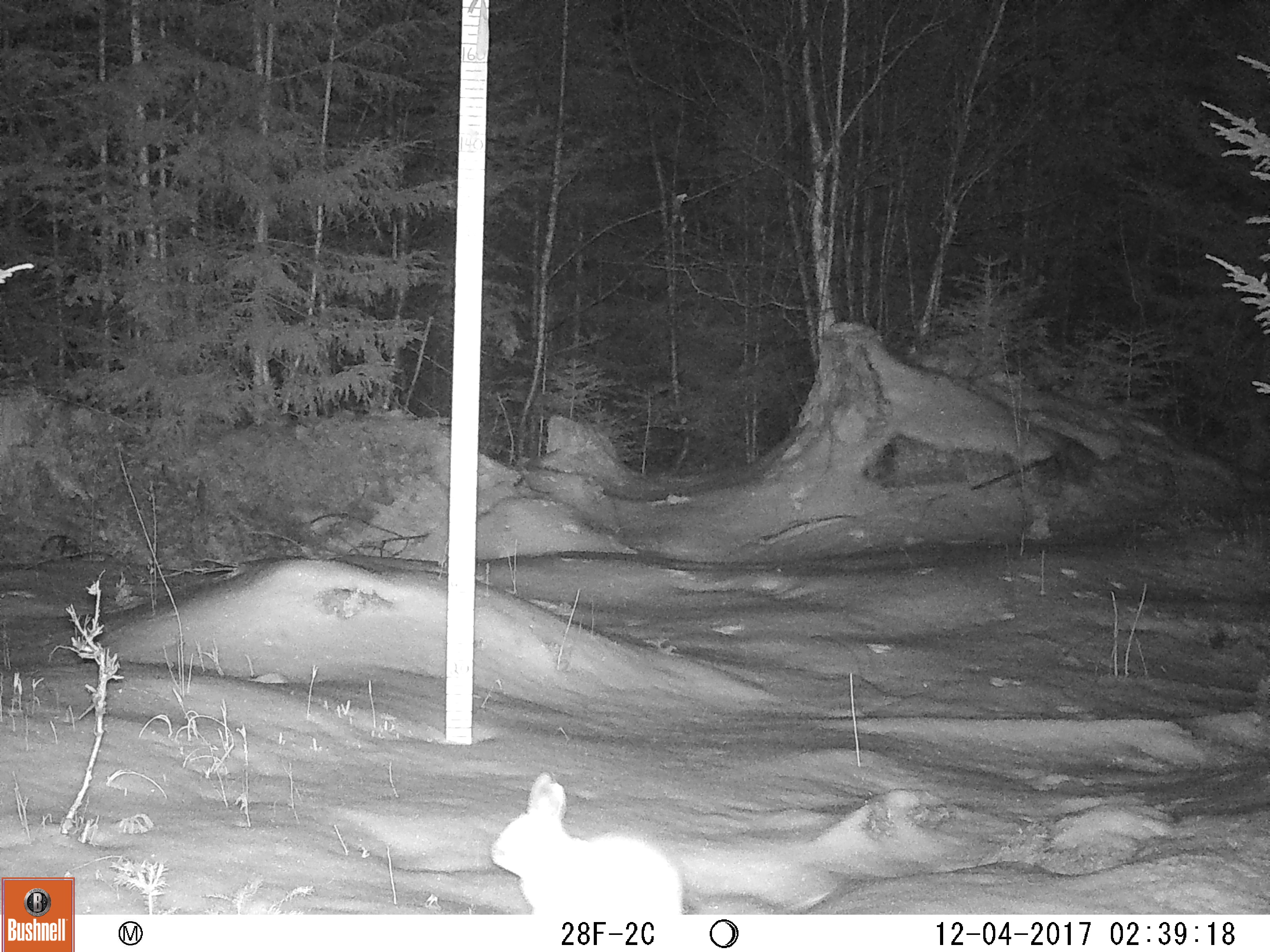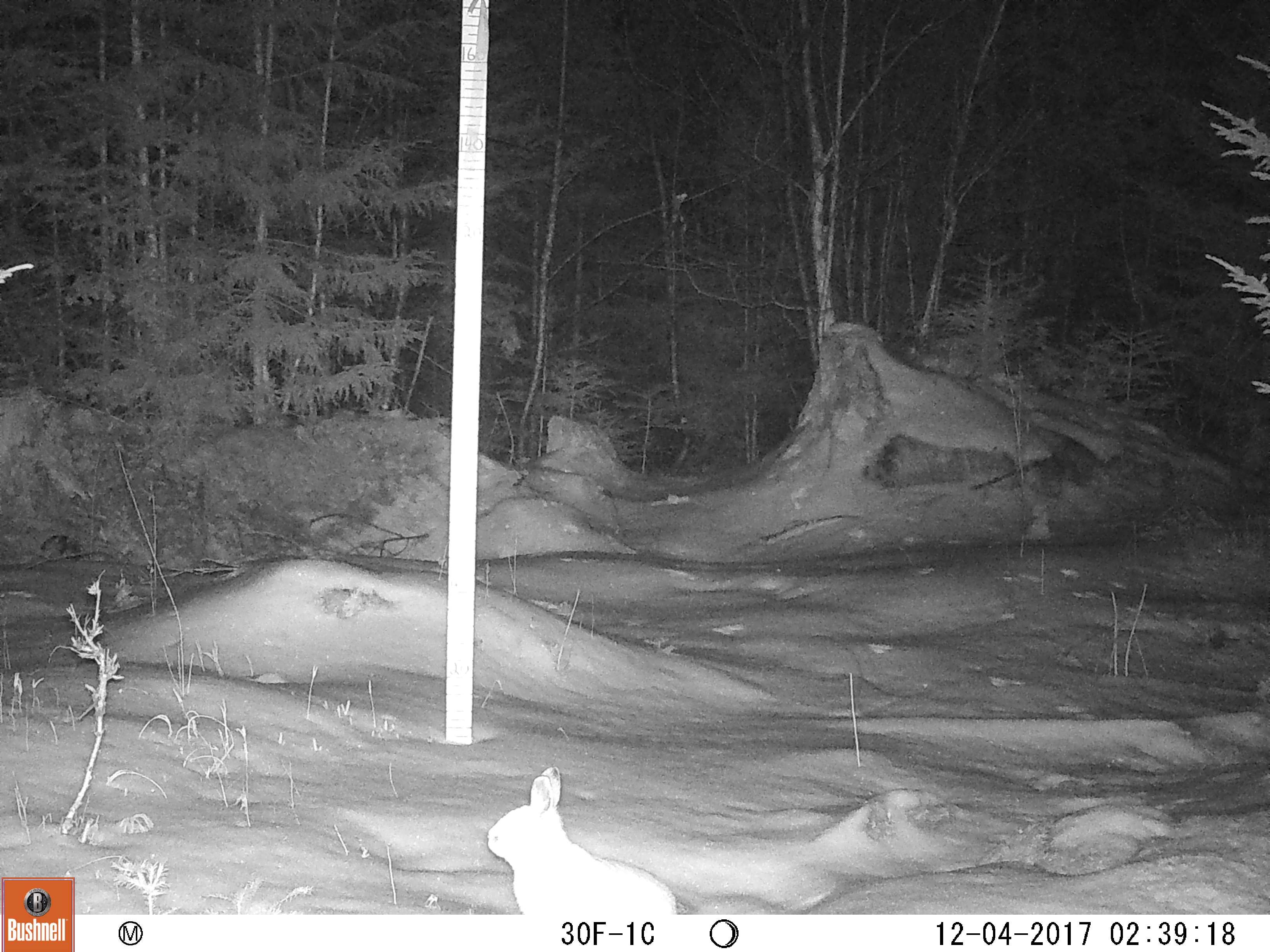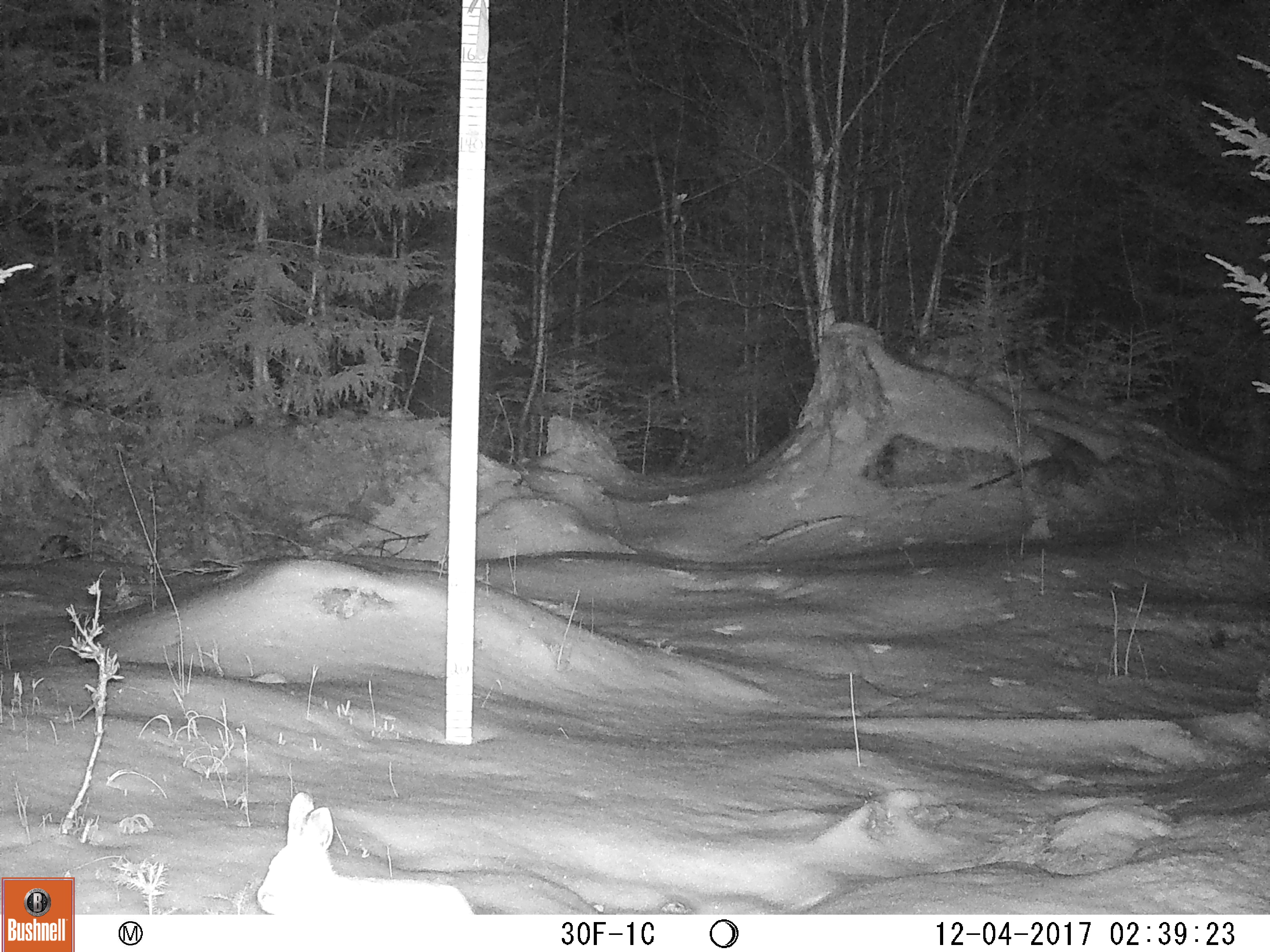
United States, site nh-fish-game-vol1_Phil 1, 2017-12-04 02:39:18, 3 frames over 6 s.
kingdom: Animalia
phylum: Chordata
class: Mammalia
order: Lagomorpha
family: Leporidae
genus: Lepus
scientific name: Lepus americanus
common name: snowshoe hare